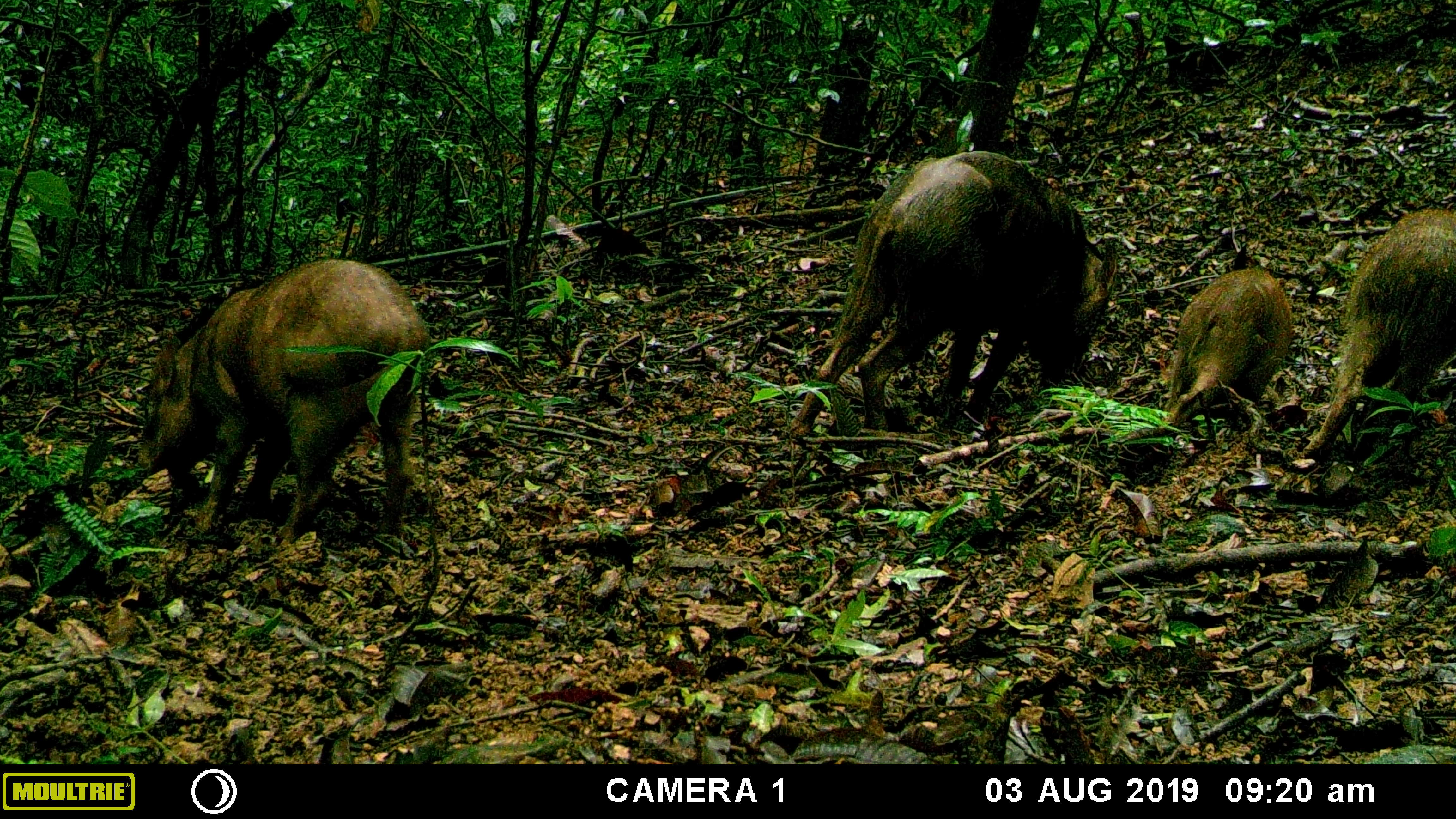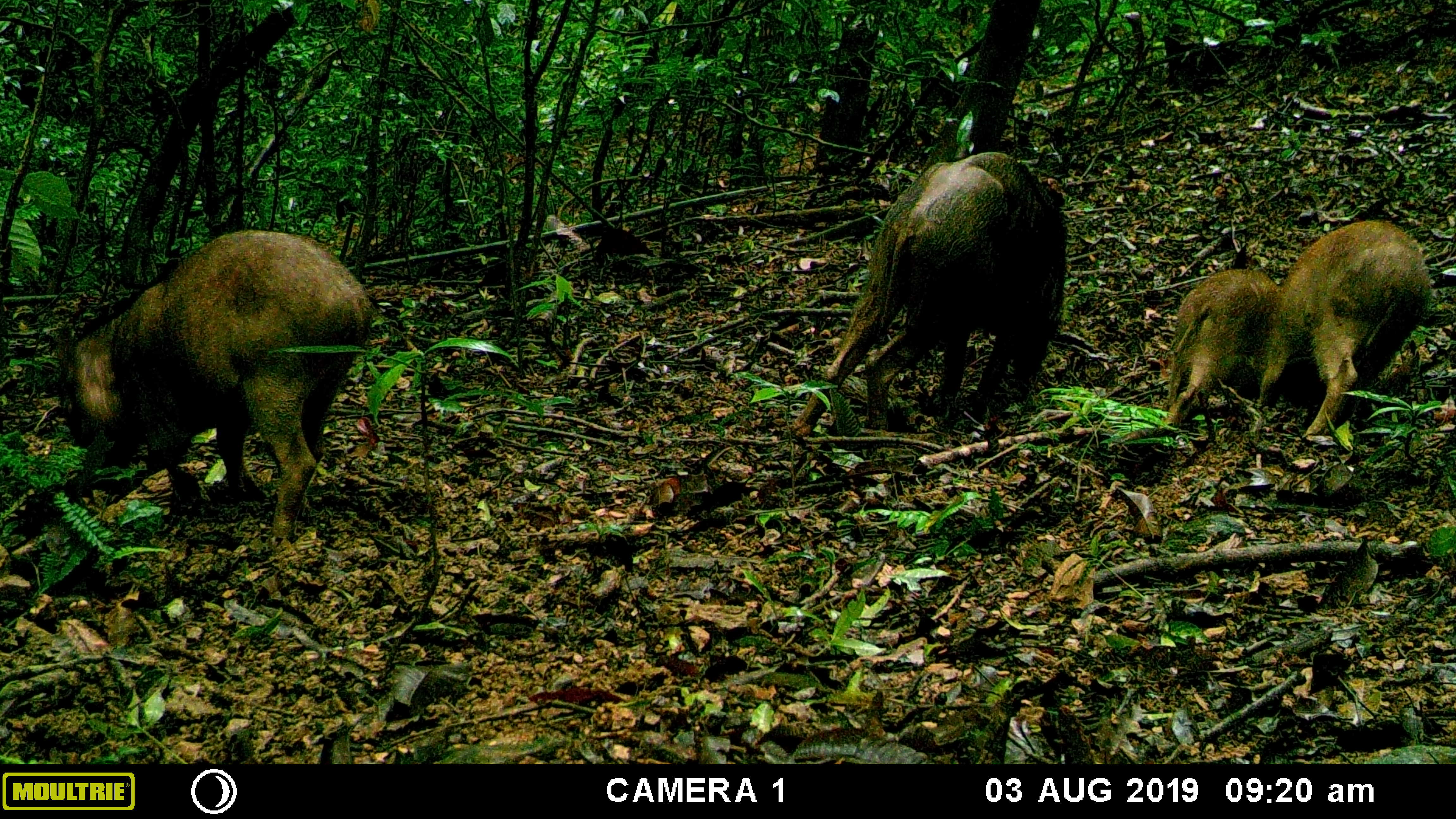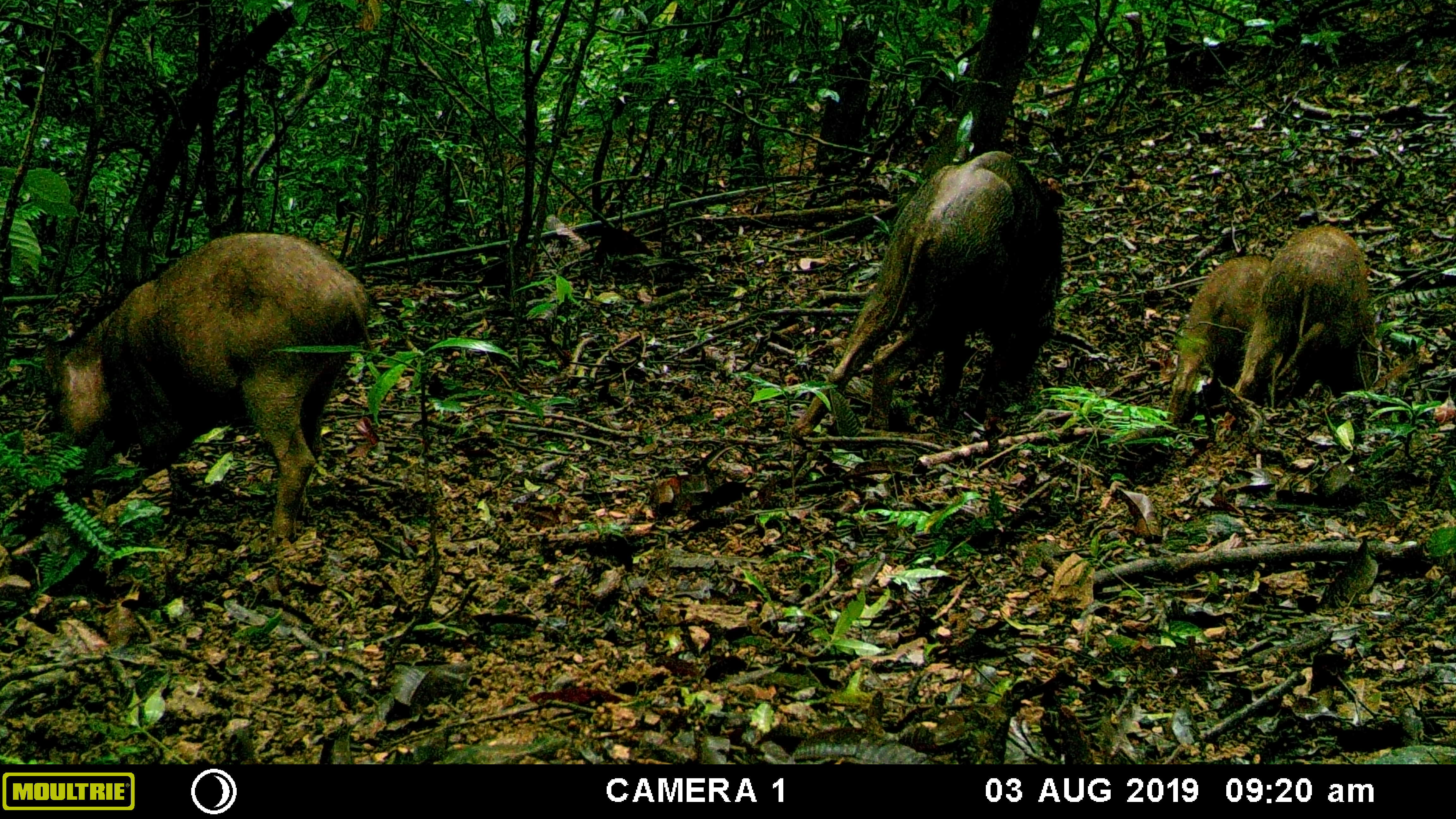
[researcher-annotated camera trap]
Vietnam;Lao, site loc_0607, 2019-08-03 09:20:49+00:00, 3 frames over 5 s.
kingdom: Animalia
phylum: Chordata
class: Mammalia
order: Artiodactyla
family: Suidae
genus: Sus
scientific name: Sus scrofa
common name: eurasian wild pig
Eurasian wild pig (Sus scrofa). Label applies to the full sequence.